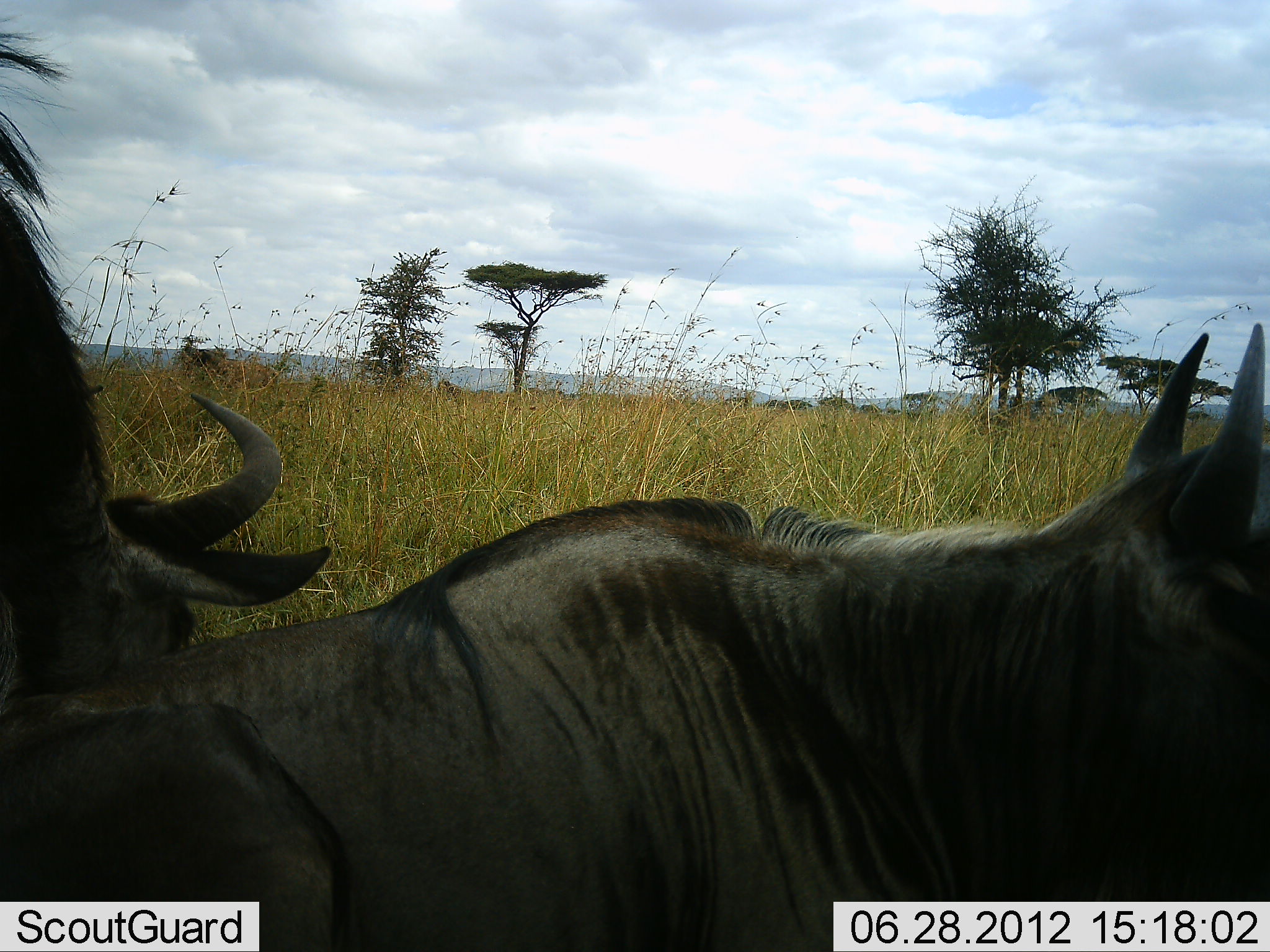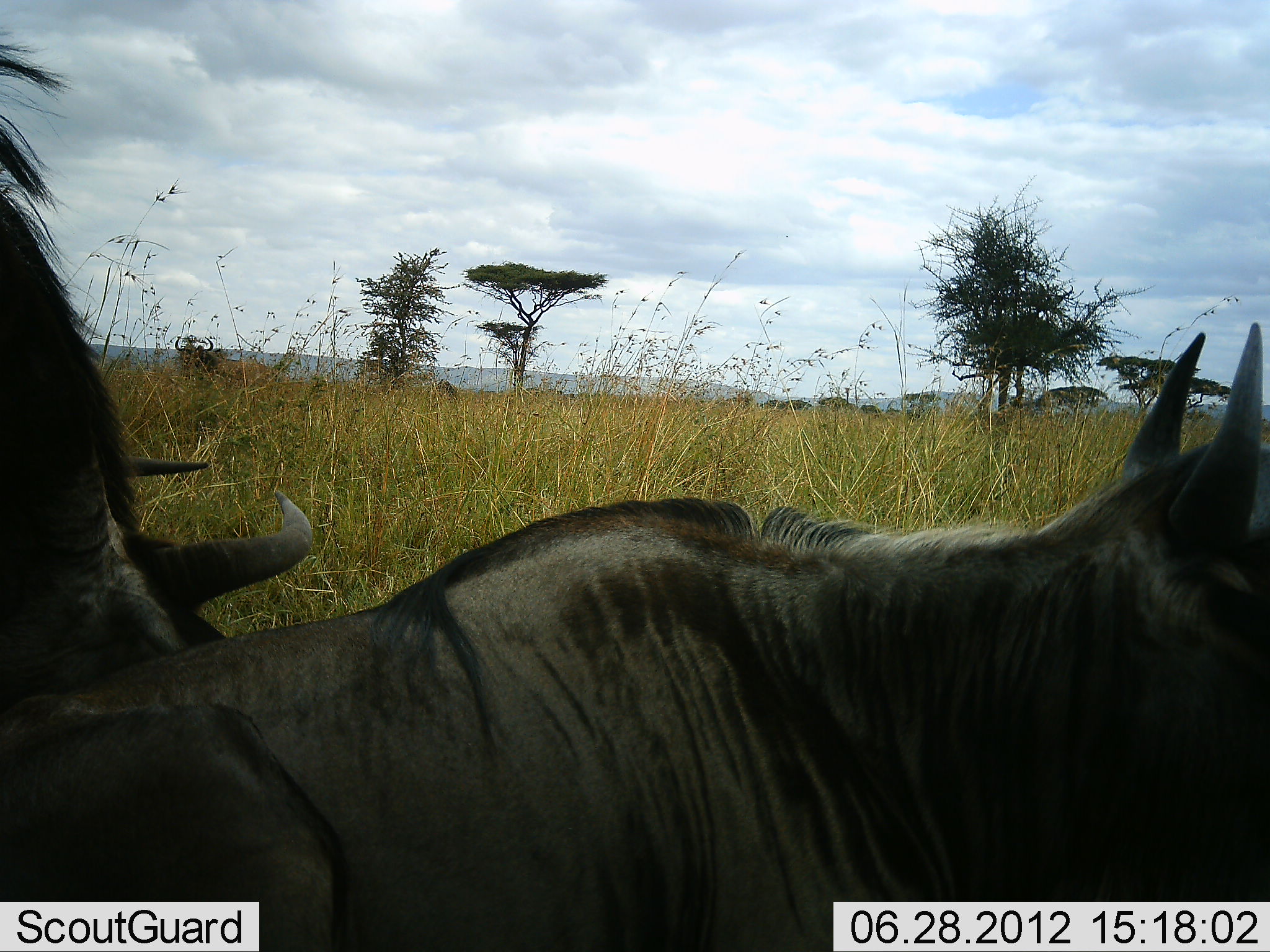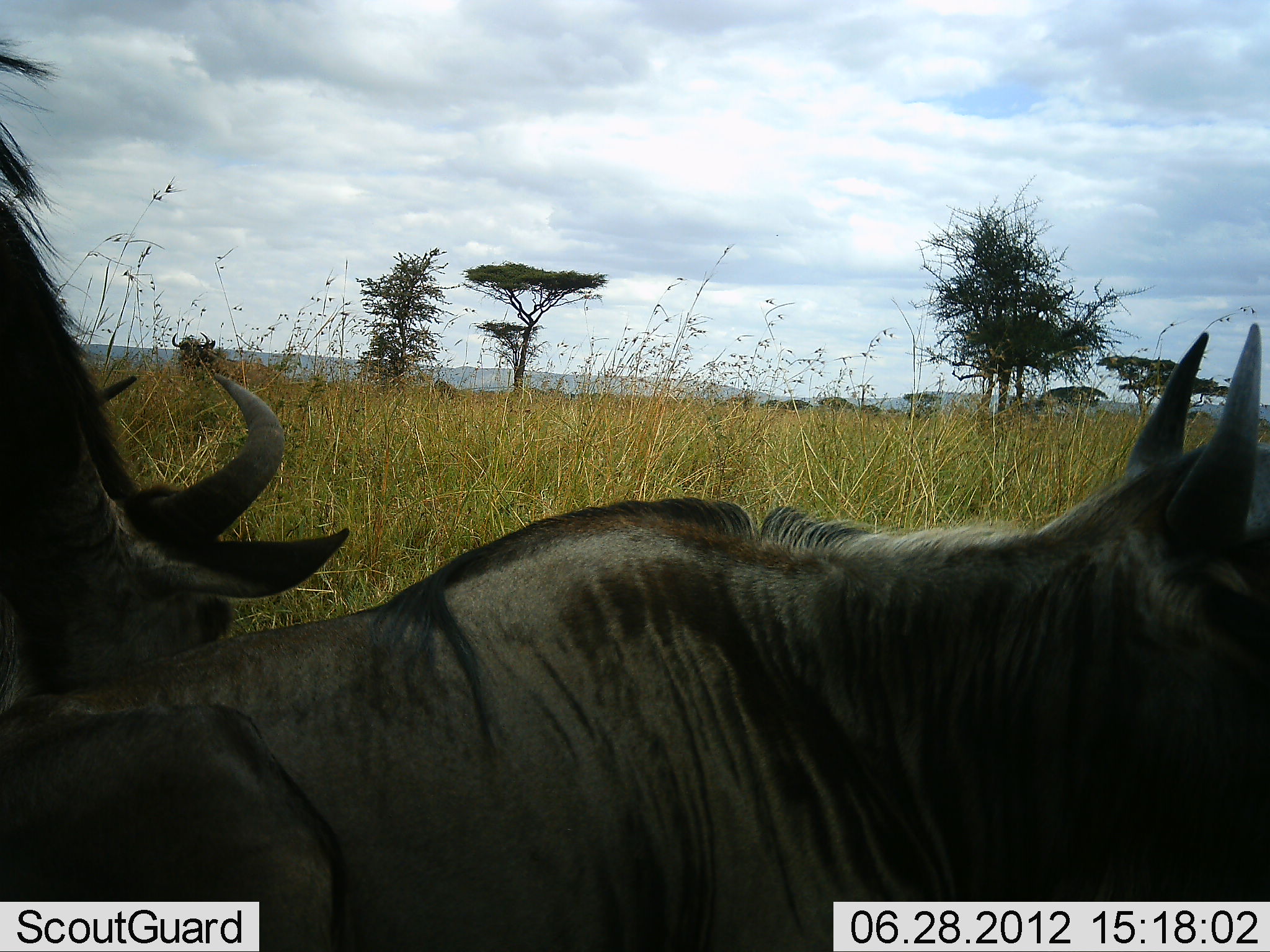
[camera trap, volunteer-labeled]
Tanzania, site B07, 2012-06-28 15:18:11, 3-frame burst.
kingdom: Animalia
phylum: Chordata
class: Mammalia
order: Artiodactyla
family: Bovidae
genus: Connochaetes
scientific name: Connochaetes taurinus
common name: blue wildebeest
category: wildebeest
Wildebeest (blue wildebeest) (Connochaetes taurinus), count 2. Behavior (volunteer vote fractions): standing 30%, resting 90%, moving 0%, interacting 0%. Young present (vote fraction): 0%. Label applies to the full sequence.